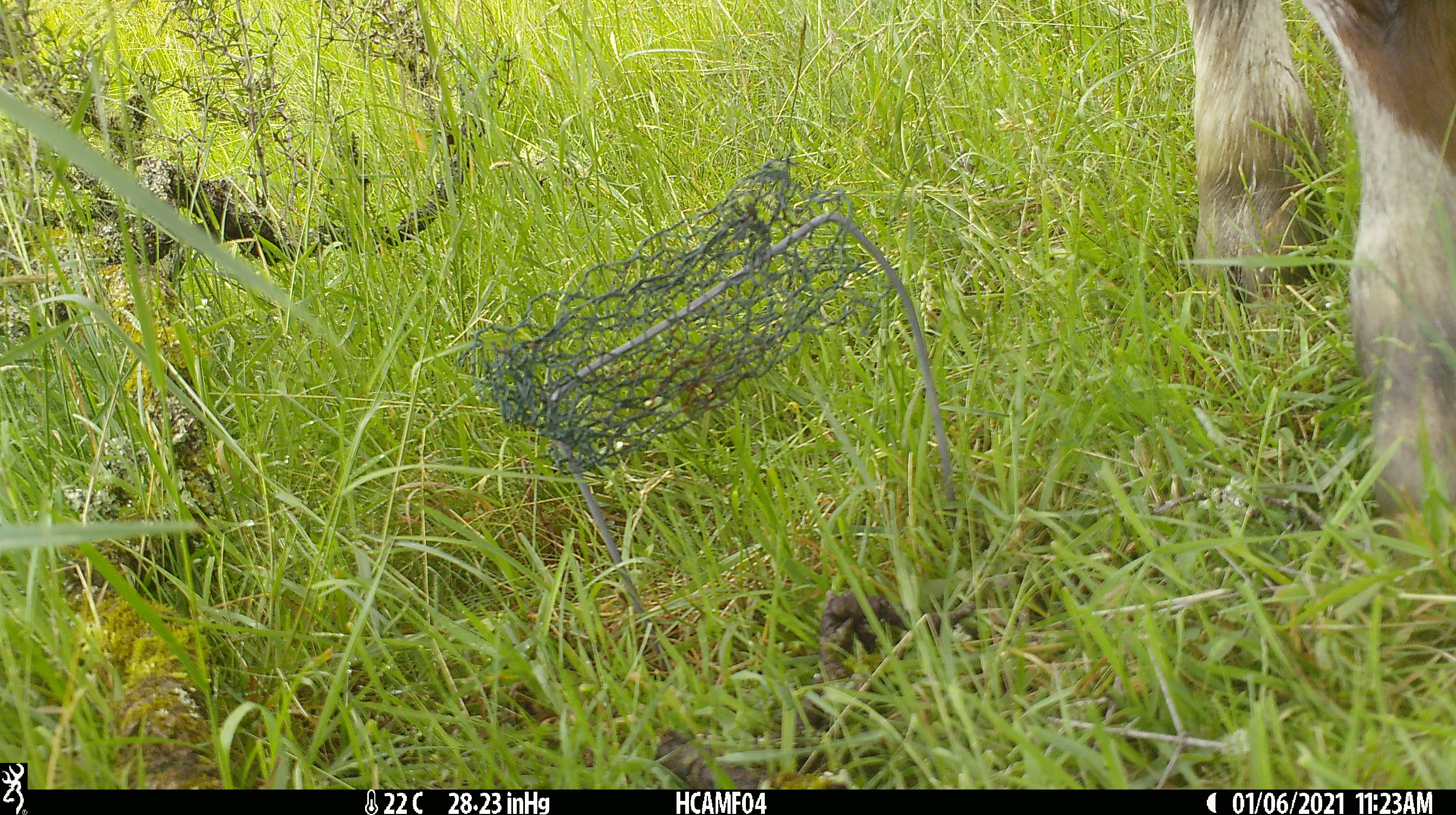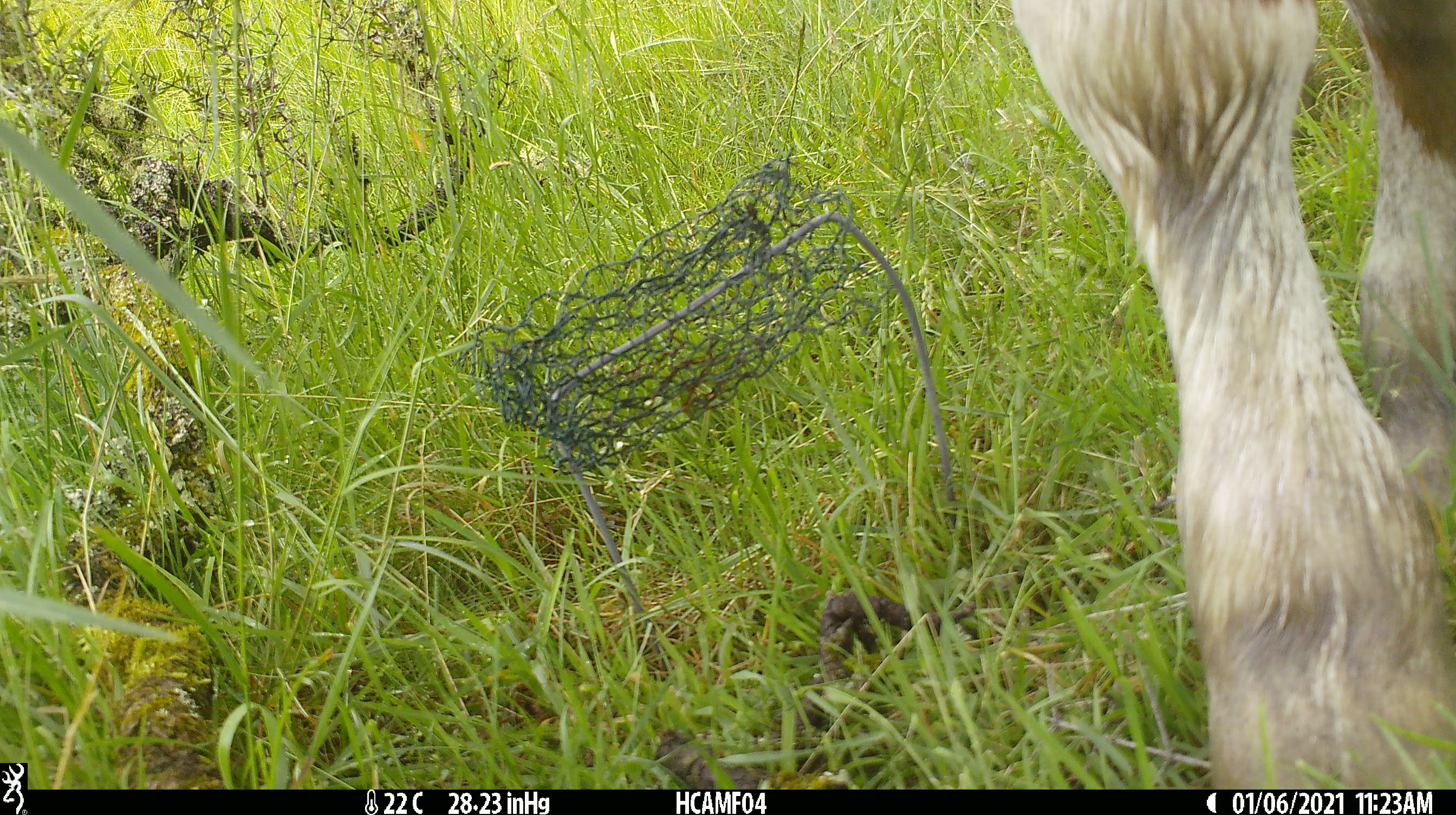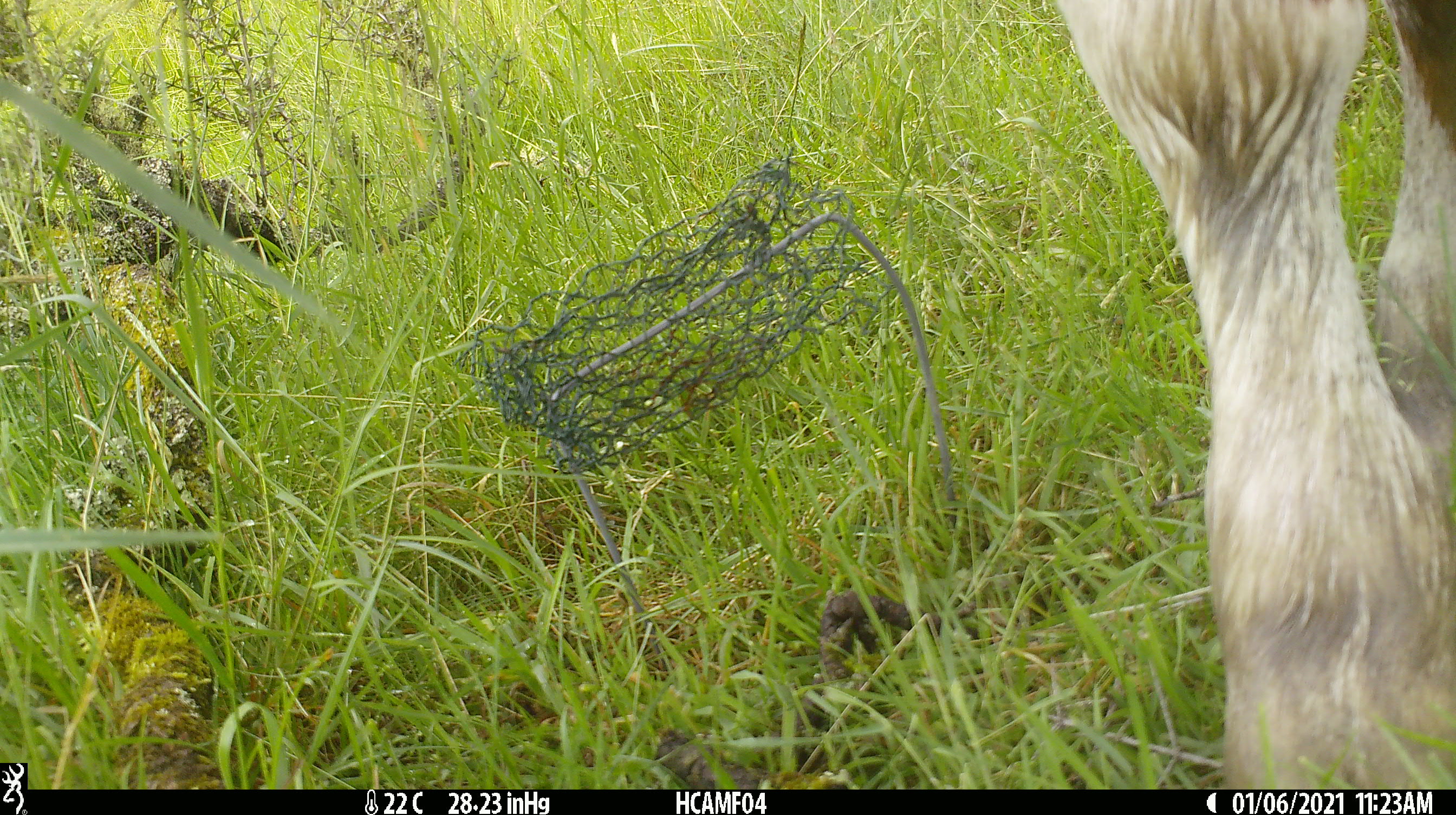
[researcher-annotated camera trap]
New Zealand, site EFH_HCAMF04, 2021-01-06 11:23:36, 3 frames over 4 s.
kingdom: Animalia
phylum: Chordata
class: Mammalia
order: Artiodactyla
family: Bovidae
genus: Bos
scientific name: Bos taurus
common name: domestic cow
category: cow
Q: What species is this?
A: Cow (domestic cow) (Bos taurus).